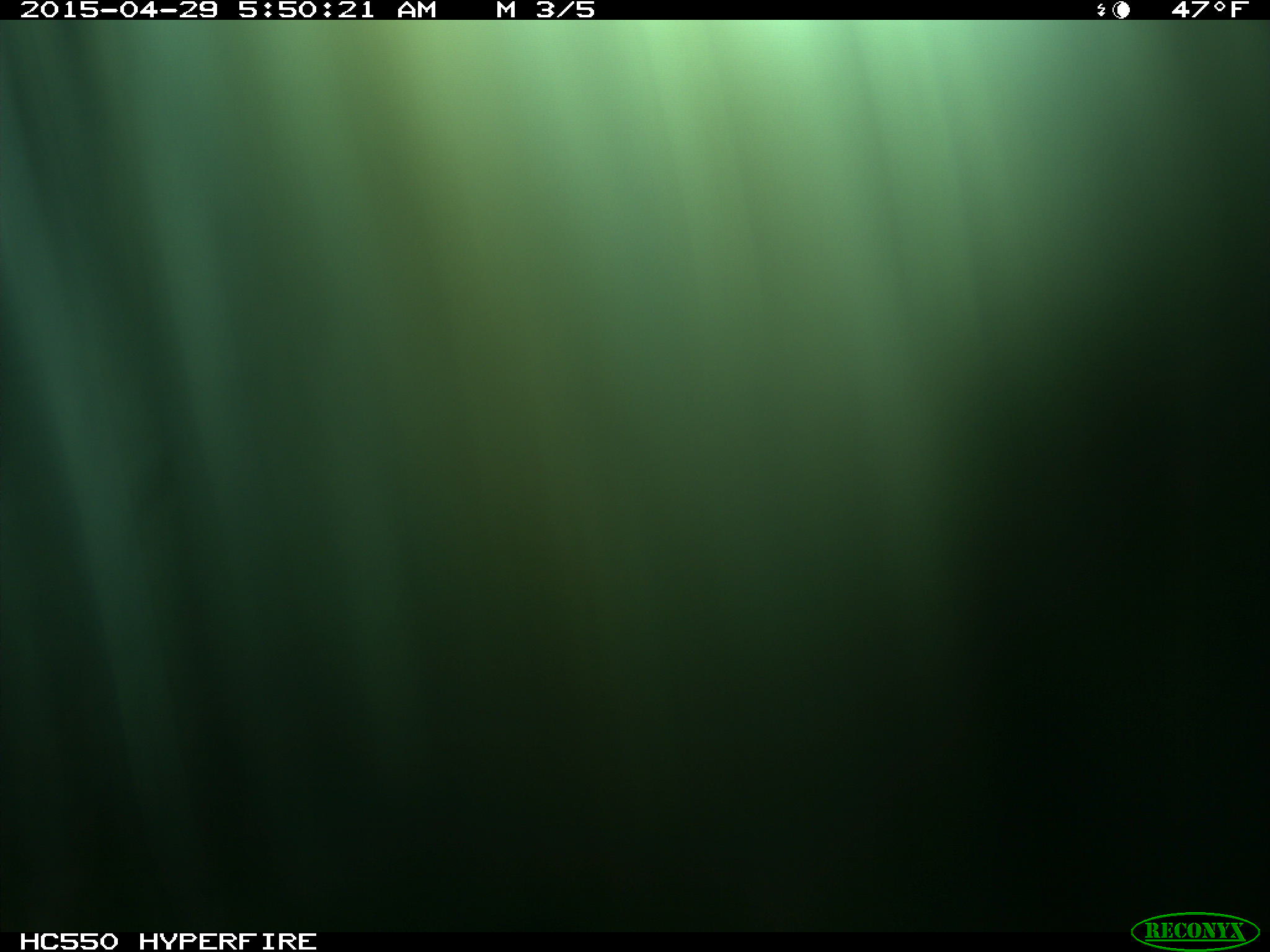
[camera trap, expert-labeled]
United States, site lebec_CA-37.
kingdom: Animalia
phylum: Chordata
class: Mammalia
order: Artiodactyla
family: Bovidae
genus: Bos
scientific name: Bos taurus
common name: domestic cow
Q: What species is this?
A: Bos taurus (domestic cow).